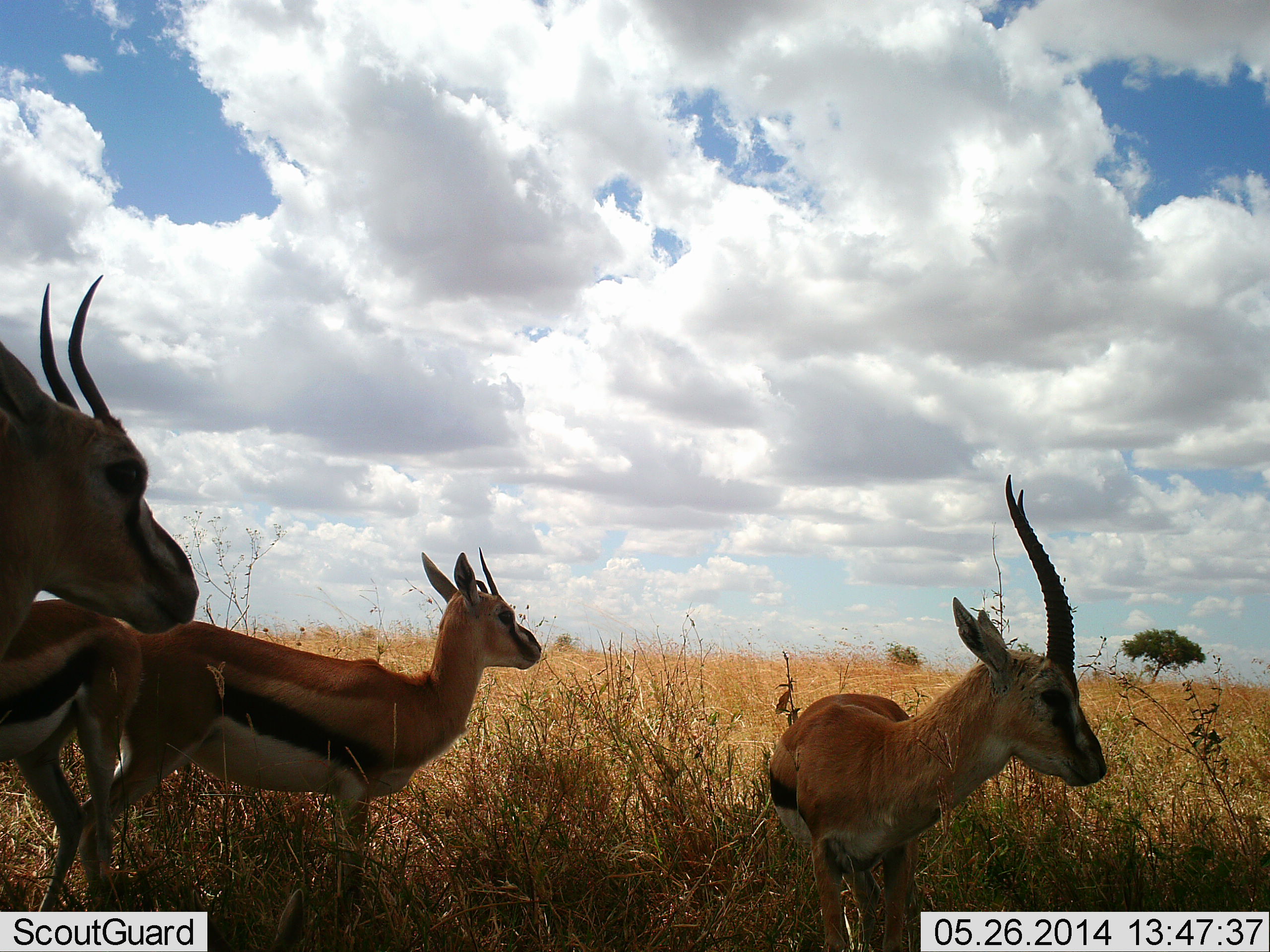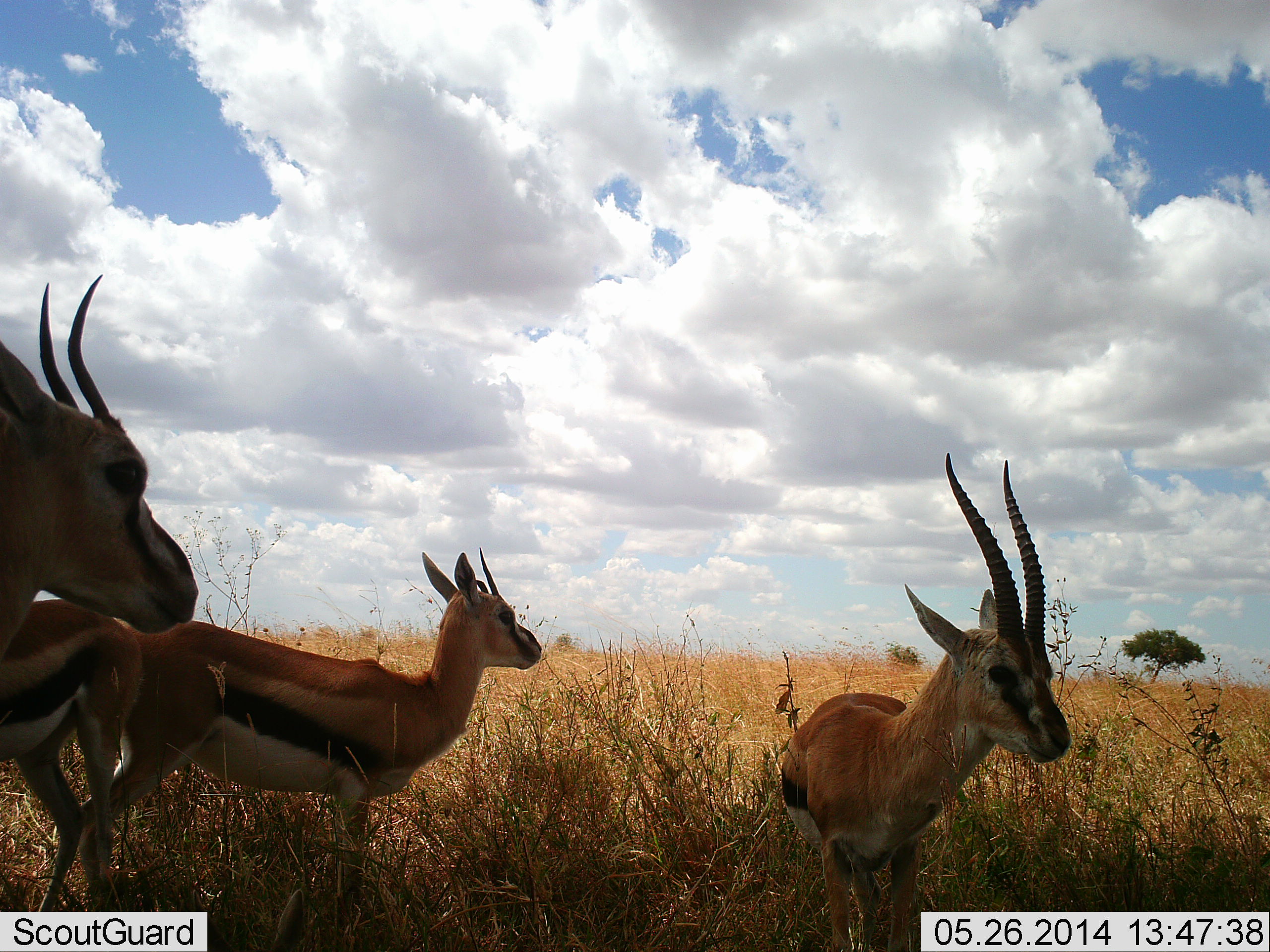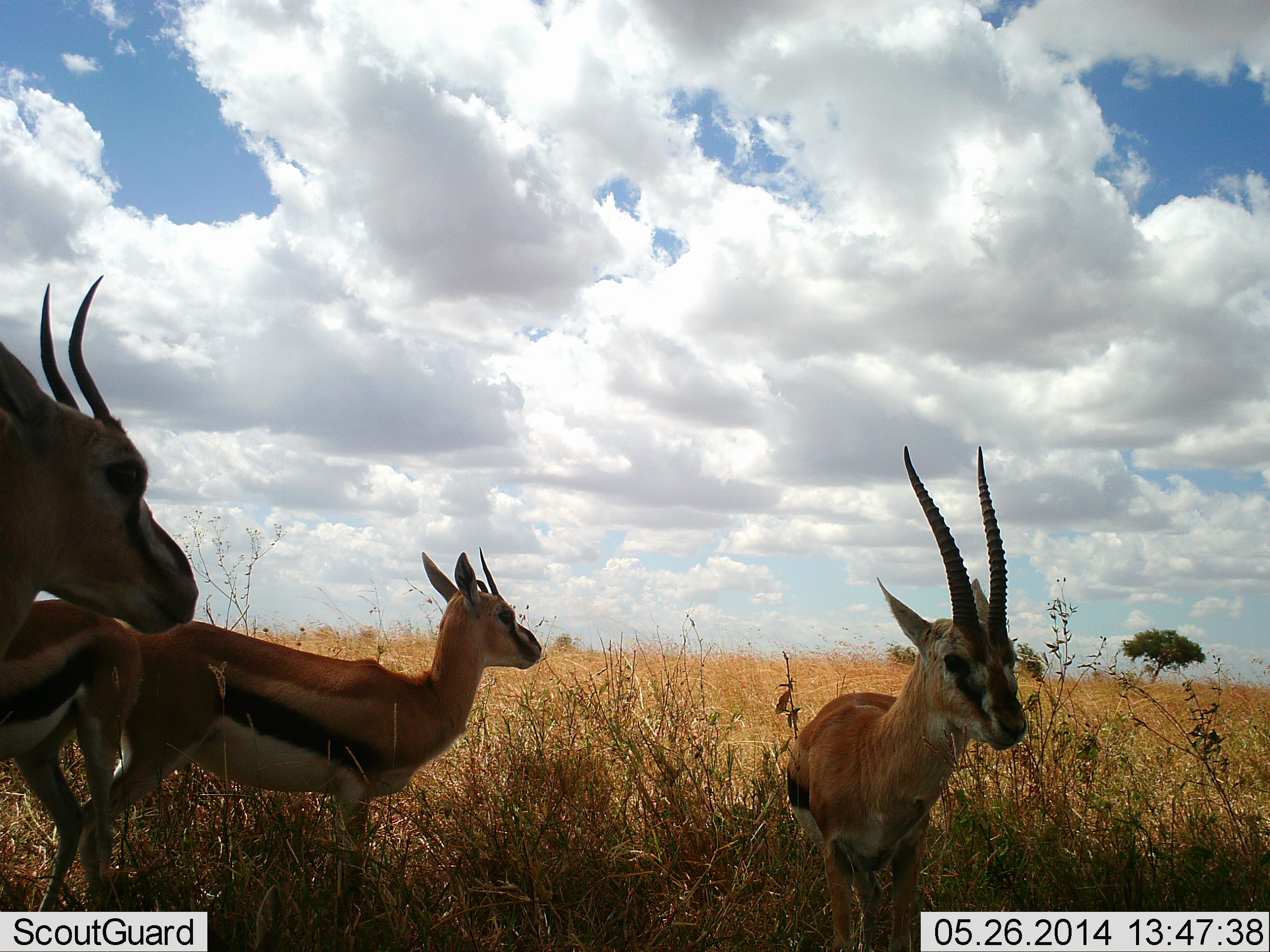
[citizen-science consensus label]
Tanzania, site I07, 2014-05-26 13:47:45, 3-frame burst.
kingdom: Animalia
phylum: Chordata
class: Mammalia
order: Artiodactyla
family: Bovidae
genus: Eudorcas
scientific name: Eudorcas thomsonii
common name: thomson's gazelle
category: gazellethomsons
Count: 4.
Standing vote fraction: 90%.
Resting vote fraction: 0%.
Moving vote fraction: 20%.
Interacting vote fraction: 10%.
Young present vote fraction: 0%.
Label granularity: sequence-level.